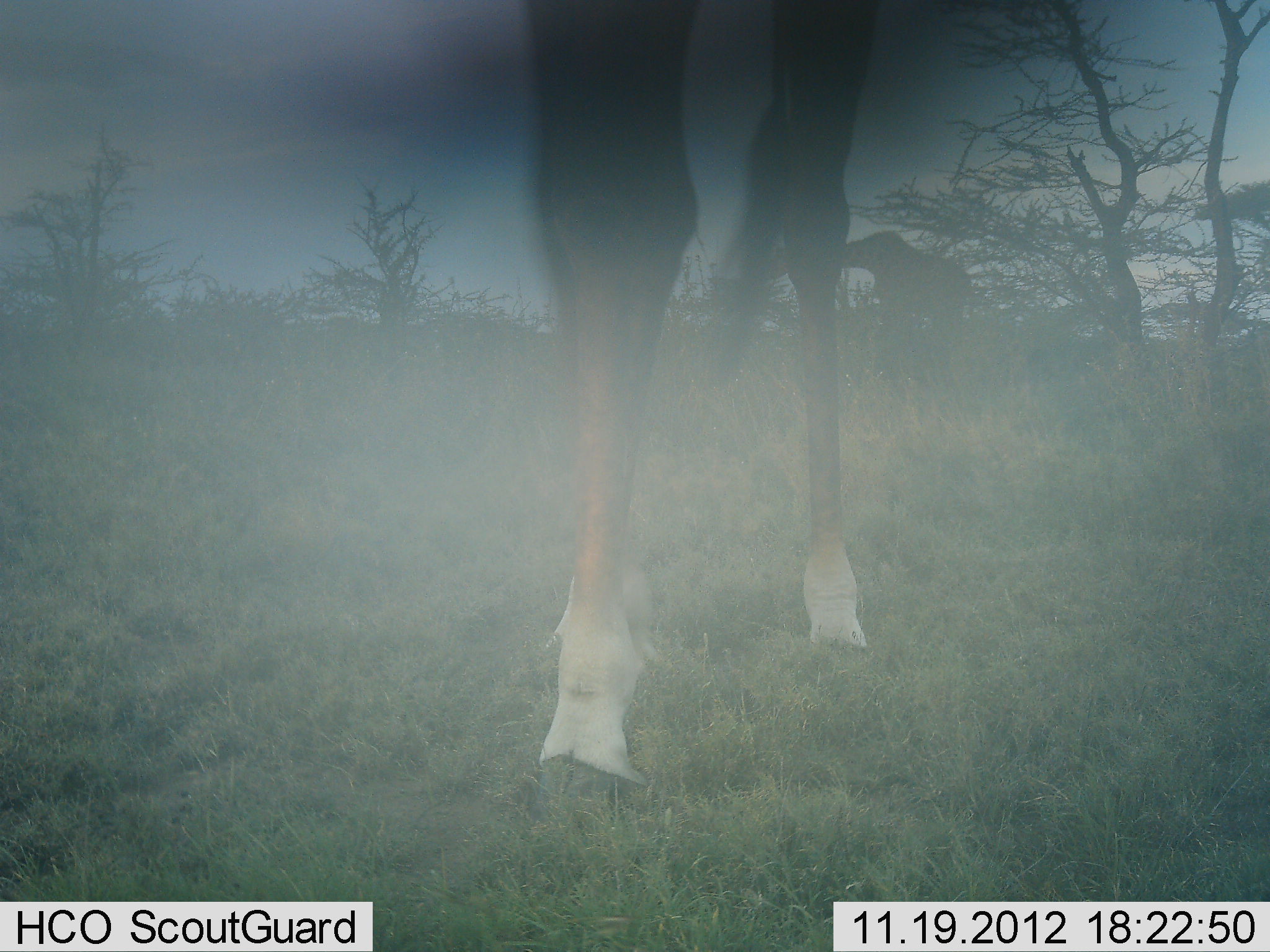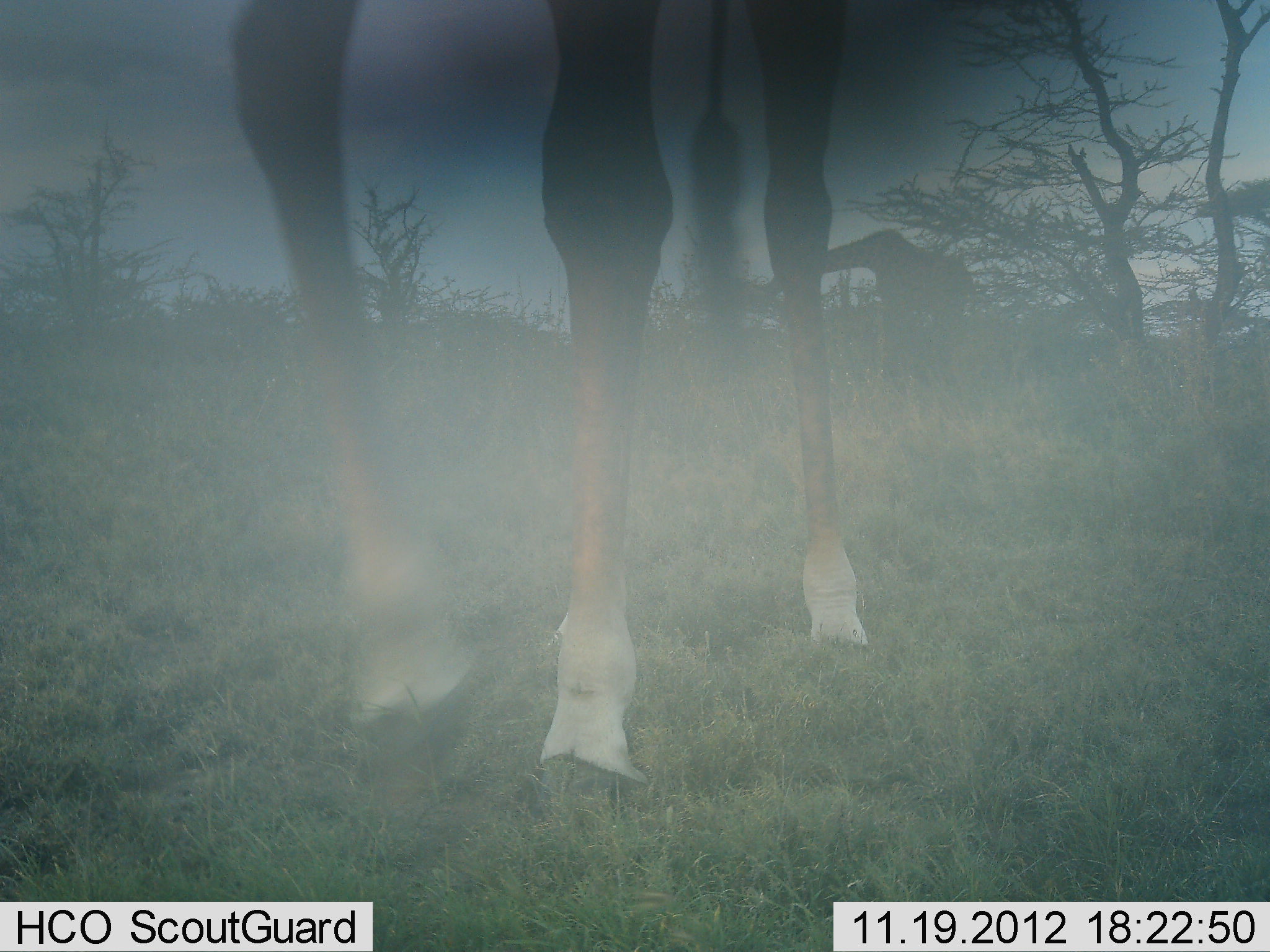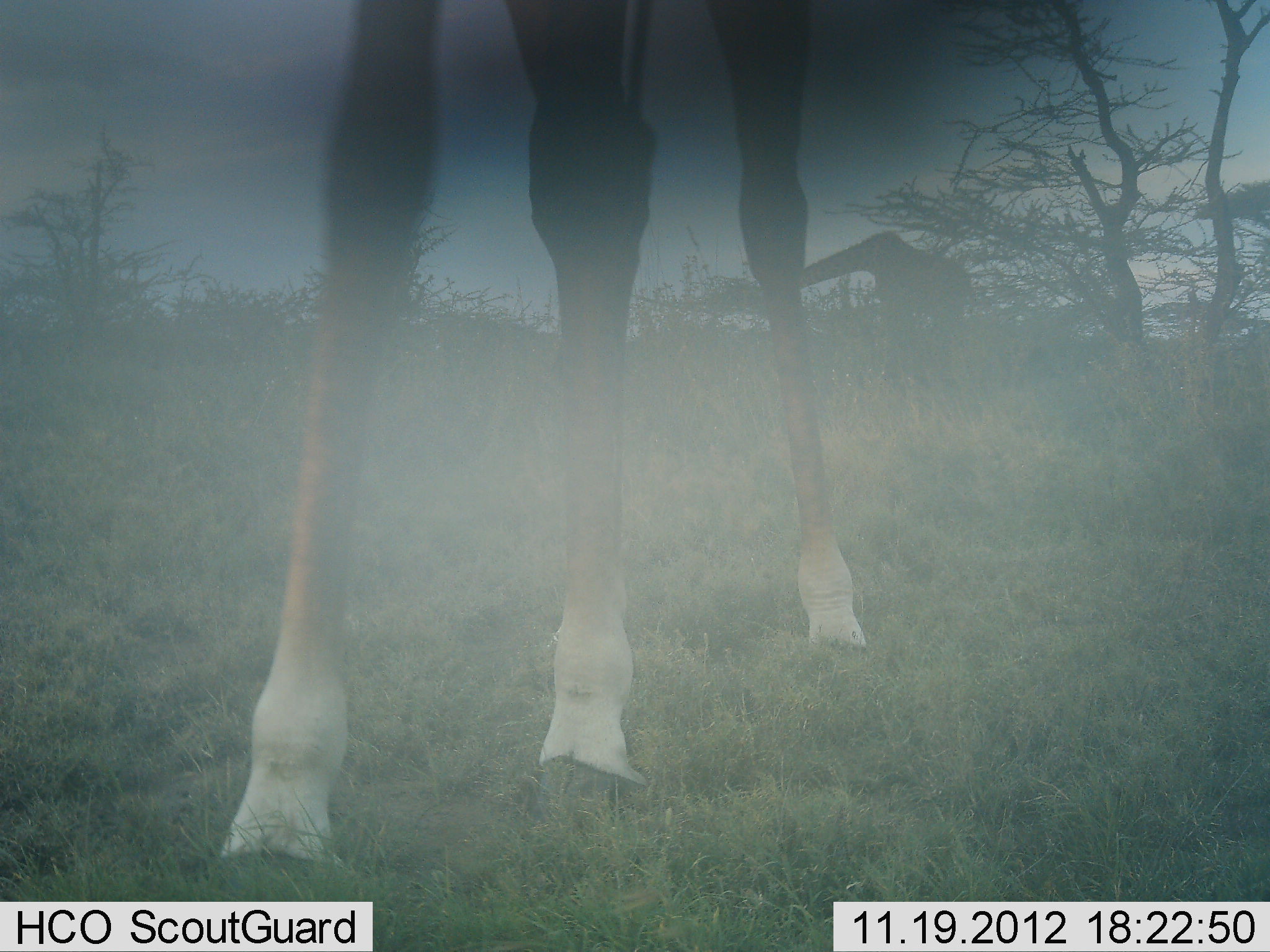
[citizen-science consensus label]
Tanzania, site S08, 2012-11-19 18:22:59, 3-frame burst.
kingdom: Animalia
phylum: Chordata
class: Mammalia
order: Artiodactyla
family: Giraffidae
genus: Giraffa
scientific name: Giraffa camelopardalis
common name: giraffe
Giraffe (Giraffa camelopardalis), count 2. Behavior (volunteer vote fractions): standing 50%, resting 0%, moving 60%, interacting 0%. Young present (vote fraction): 0%. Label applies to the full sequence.